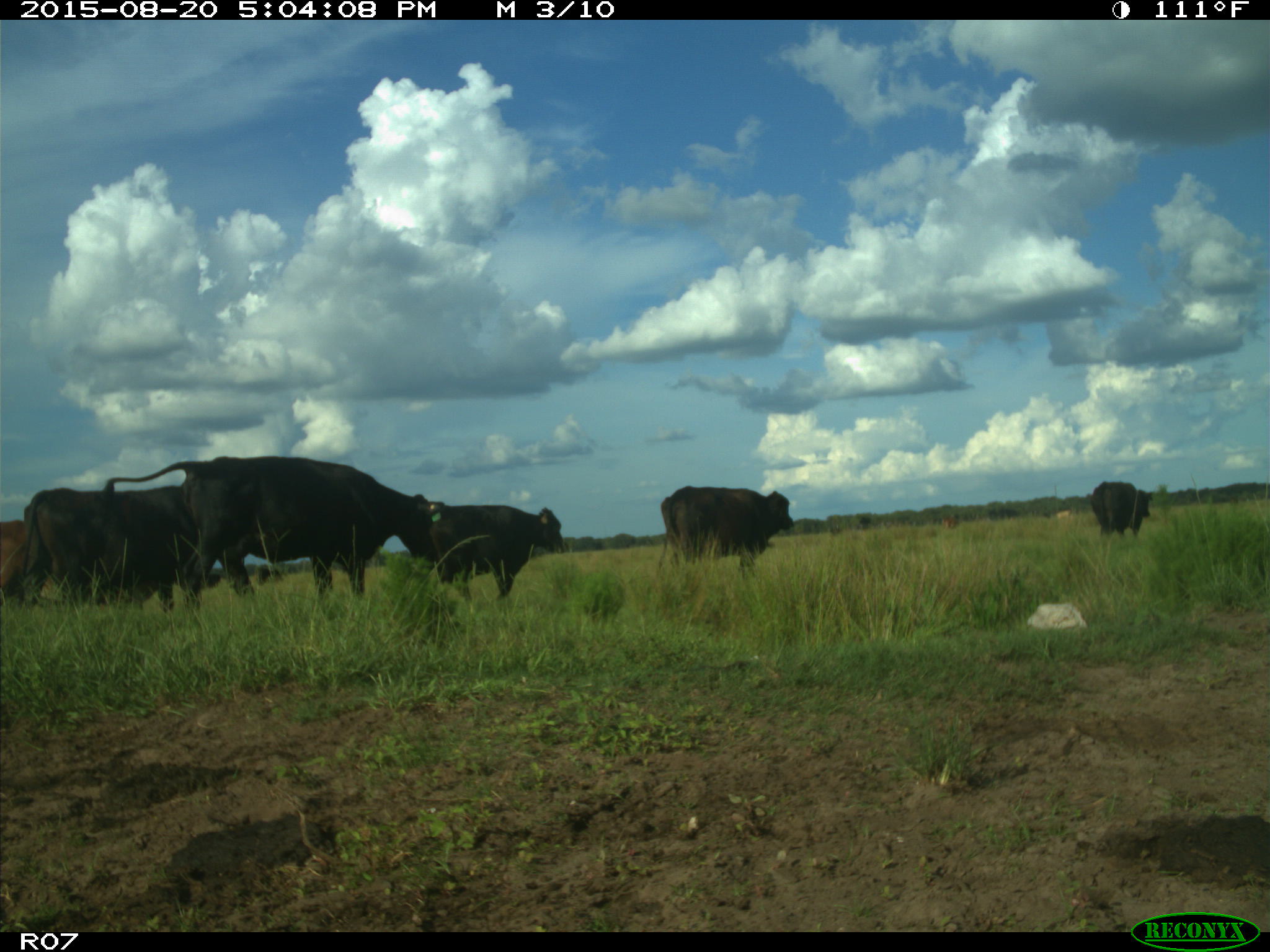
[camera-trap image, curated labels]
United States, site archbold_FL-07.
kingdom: Animalia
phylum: Chordata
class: Mammalia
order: Artiodactyla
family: Bovidae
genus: Bos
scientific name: Bos taurus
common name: domestic cow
Bos taurus (domestic cow).